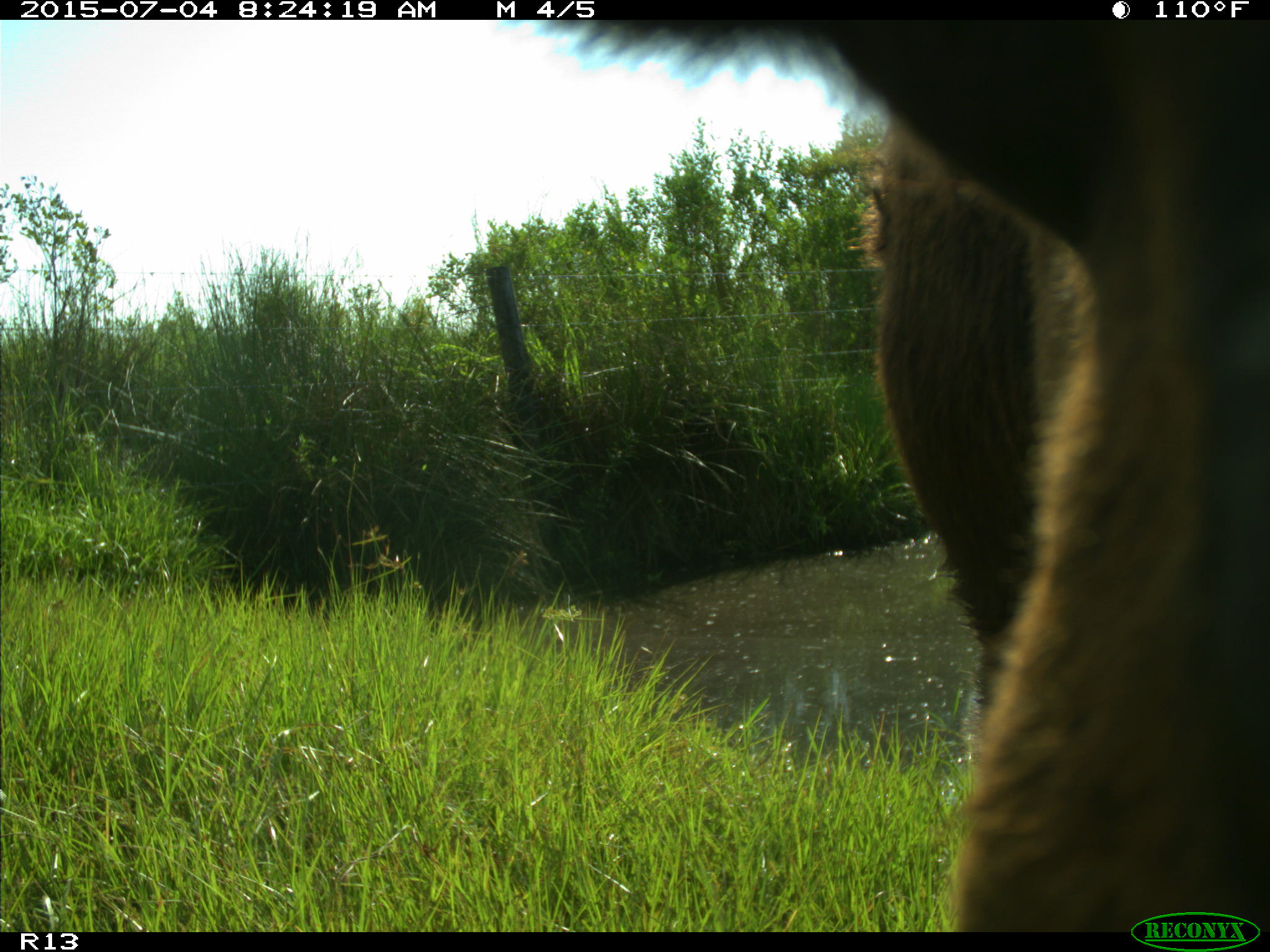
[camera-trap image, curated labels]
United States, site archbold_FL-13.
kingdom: Animalia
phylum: Chordata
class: Mammalia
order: Artiodactyla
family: Bovidae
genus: Bos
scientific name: Bos taurus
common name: domestic cow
Bos taurus (domestic cow).